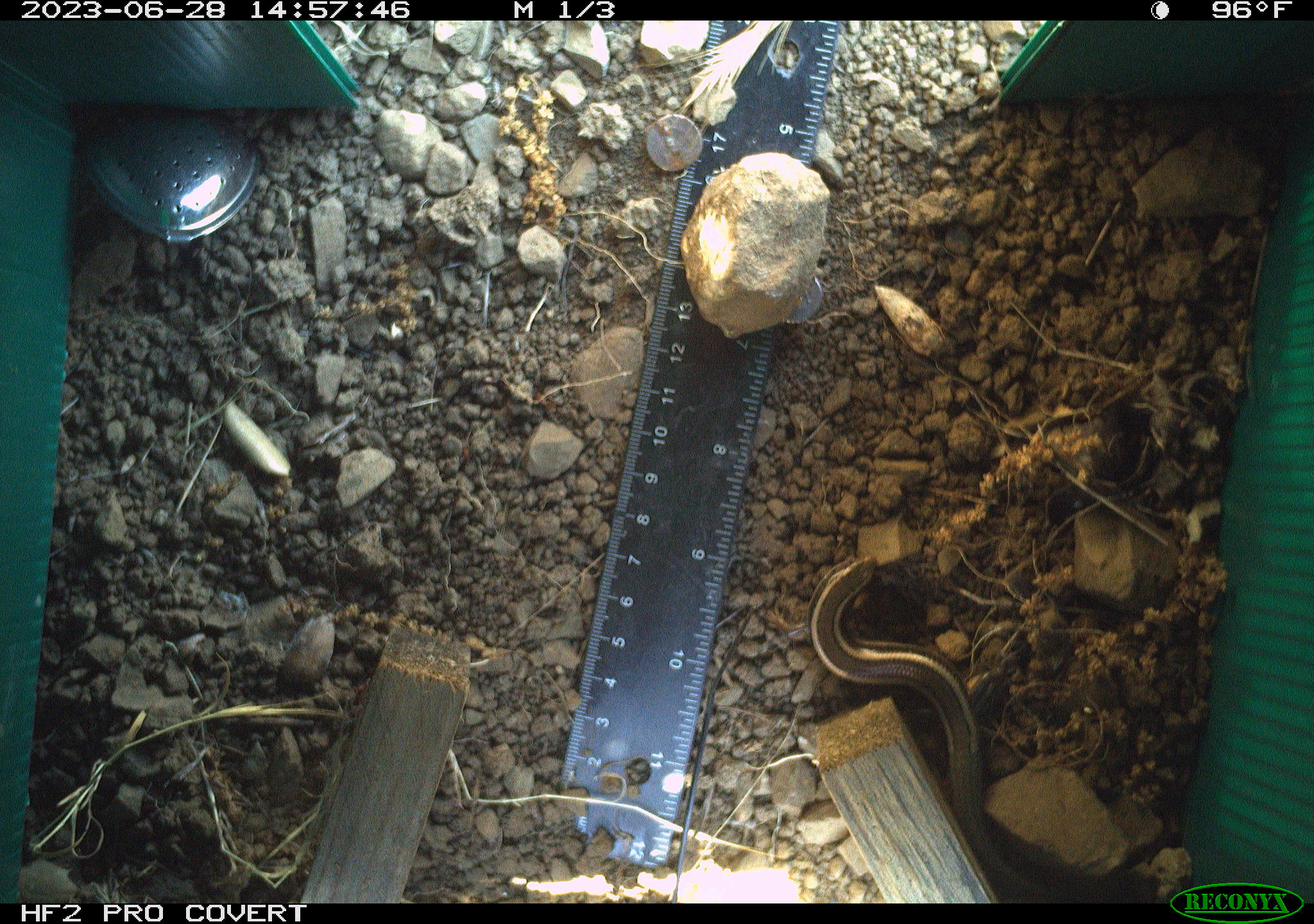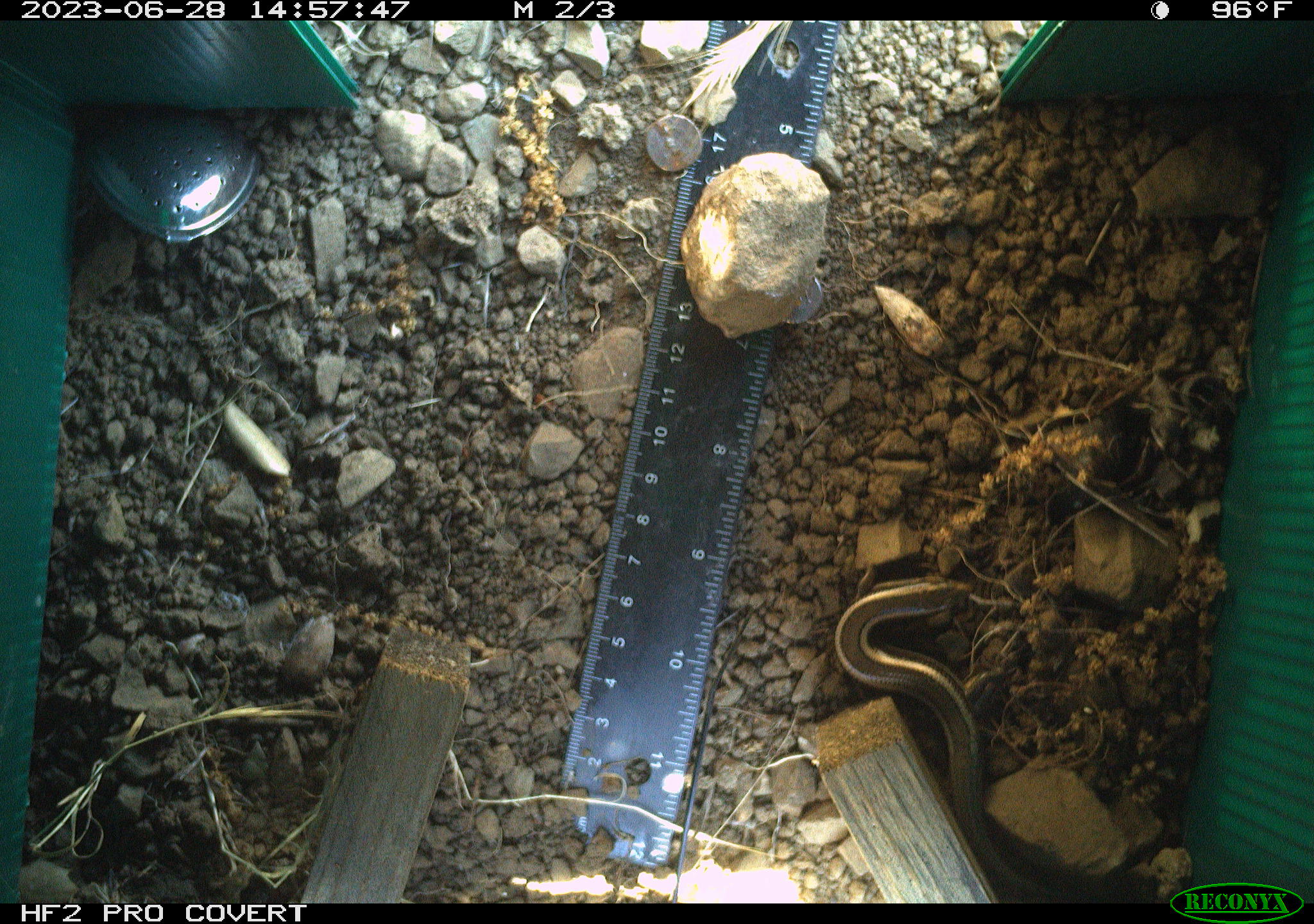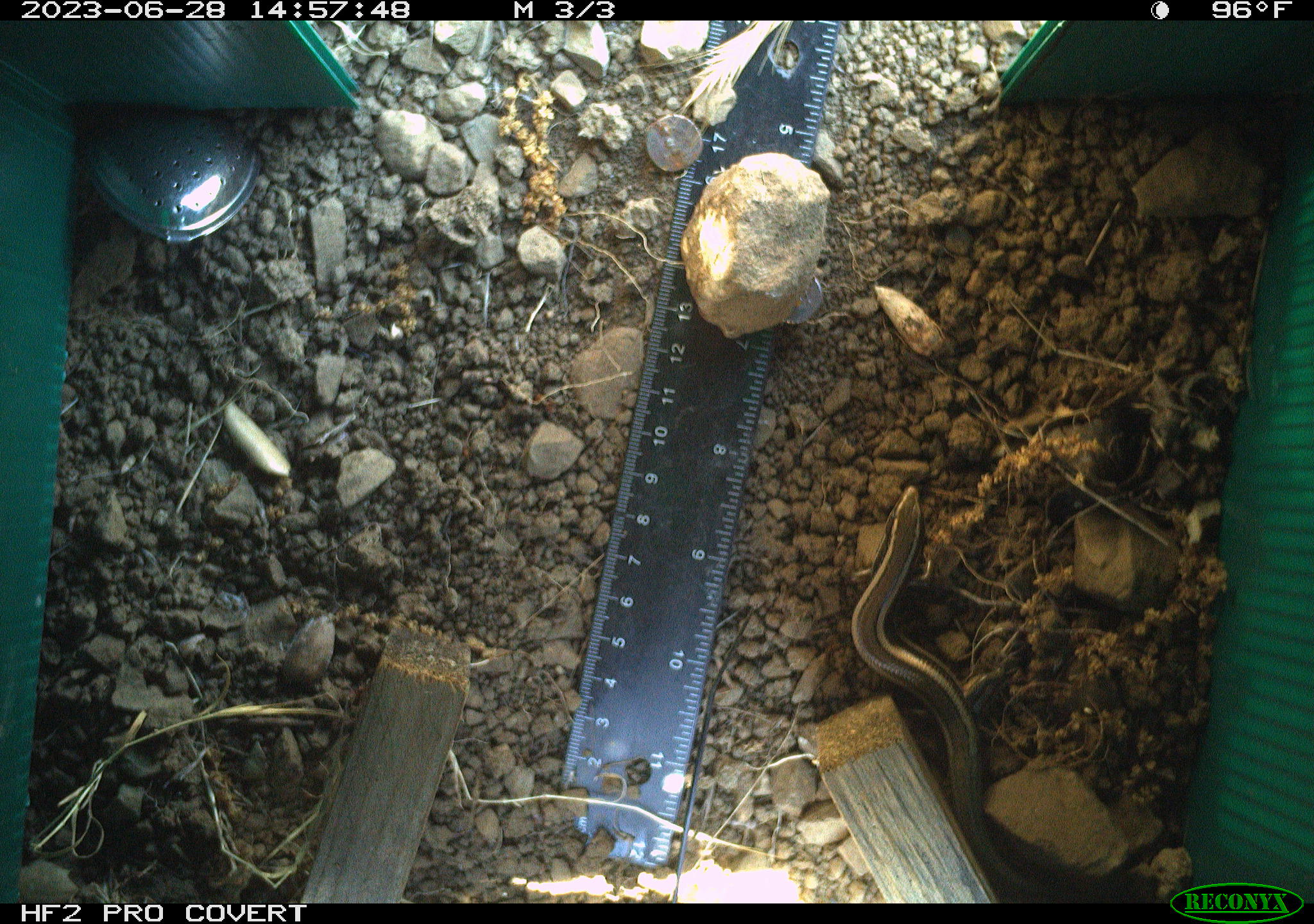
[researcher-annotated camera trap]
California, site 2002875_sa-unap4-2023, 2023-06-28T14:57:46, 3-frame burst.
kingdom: Animalia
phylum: Chordata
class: Reptilia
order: Squamata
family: Scincidae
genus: Plestiodon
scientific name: Plestiodon skiltonianus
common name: western skink